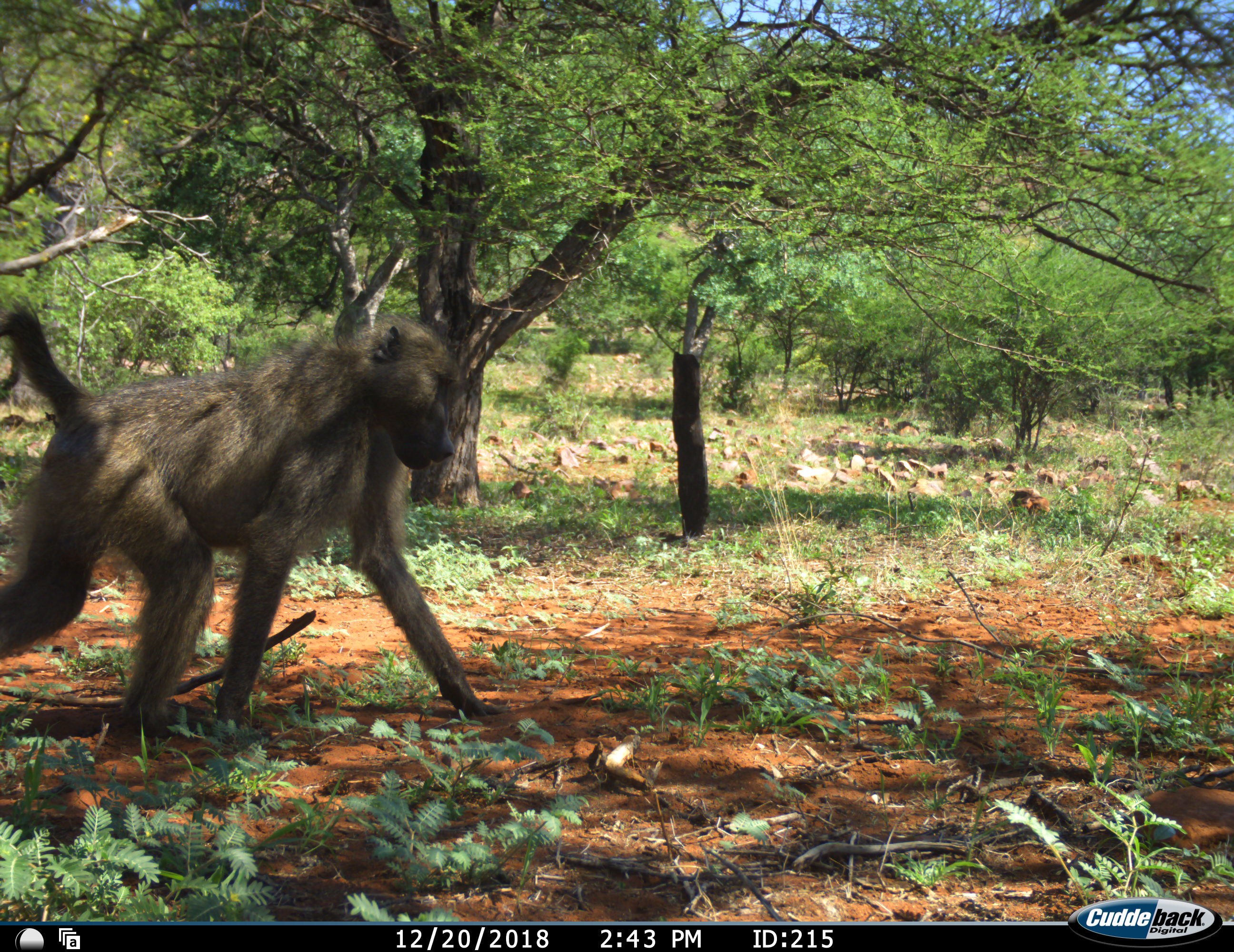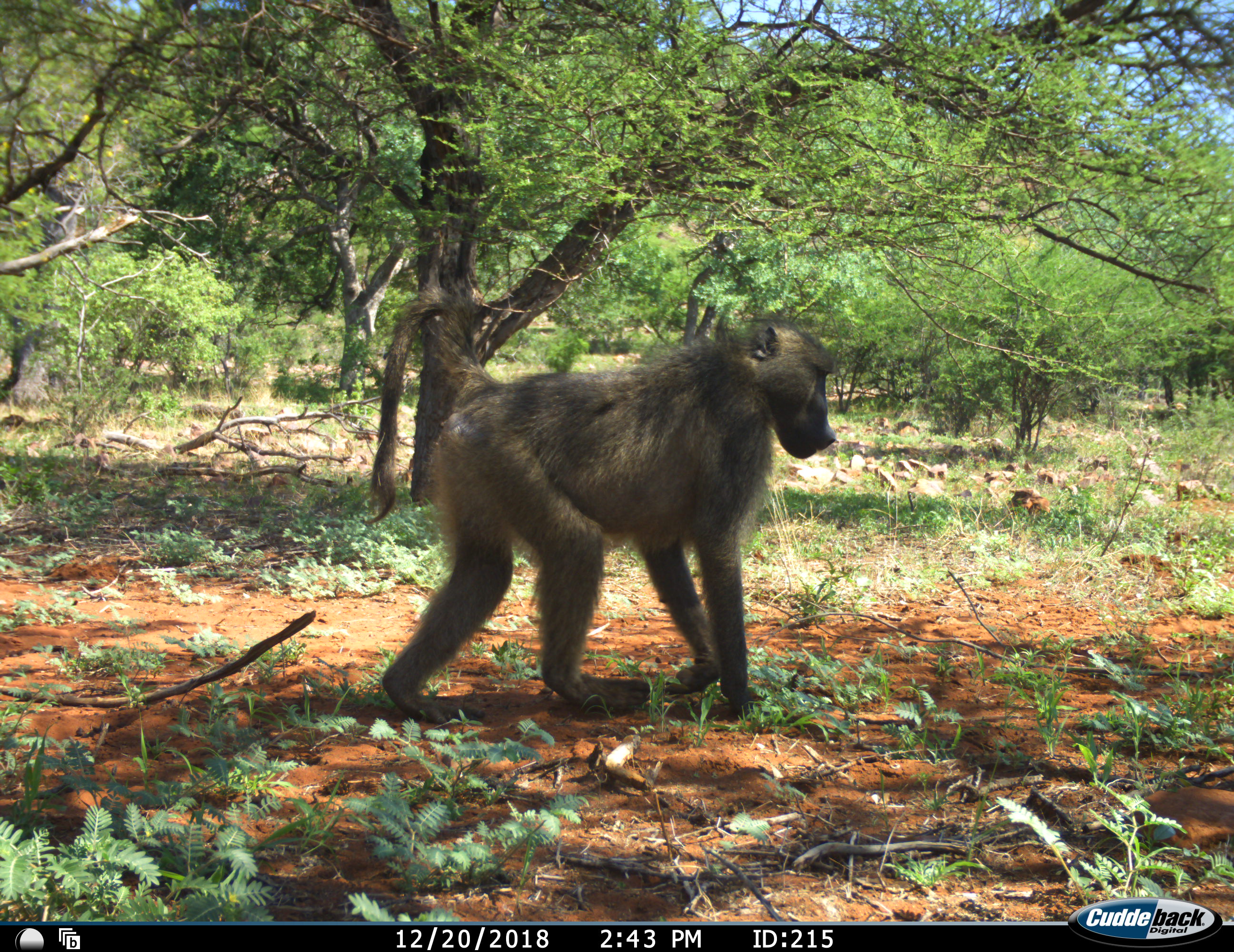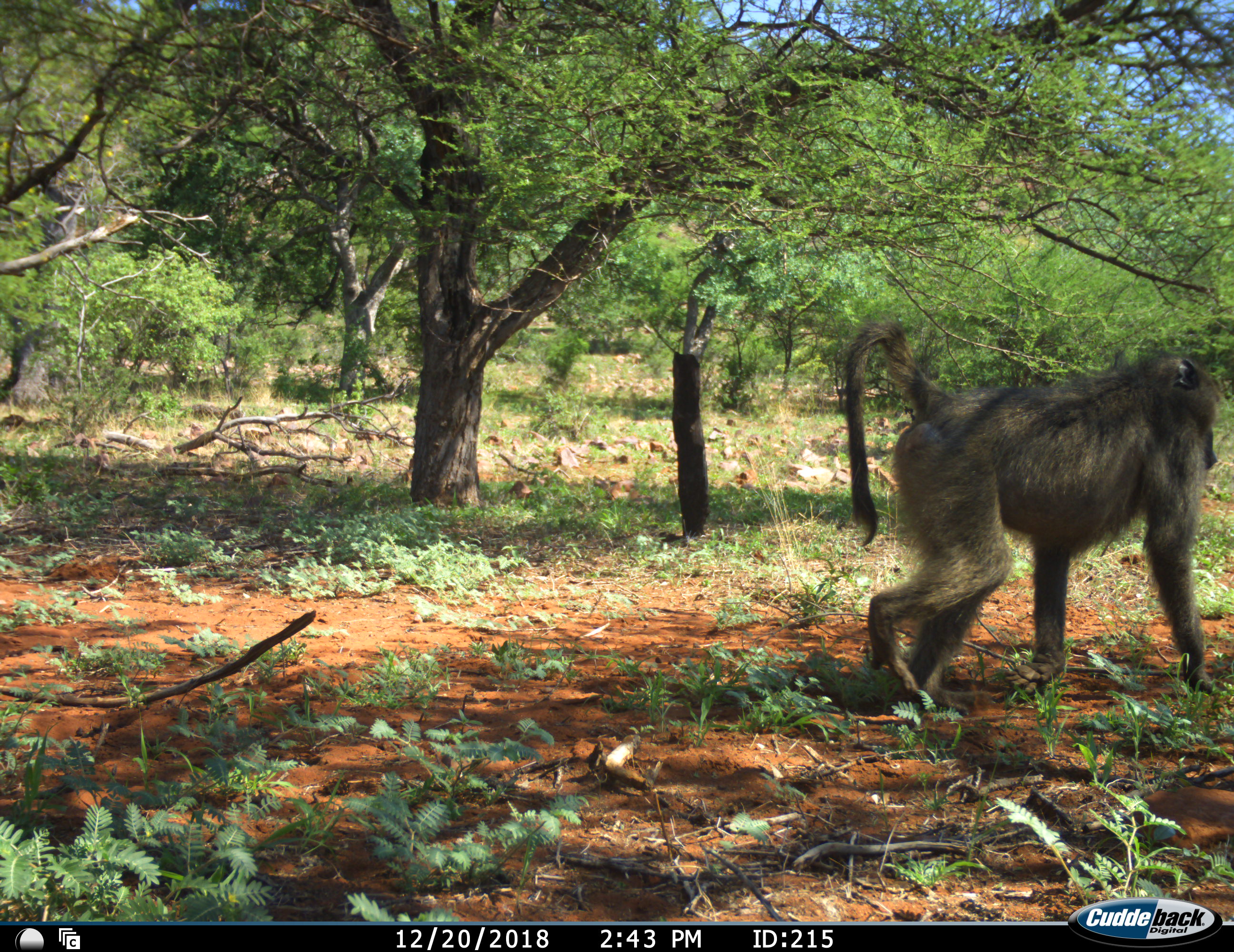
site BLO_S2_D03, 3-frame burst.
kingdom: Animalia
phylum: Chordata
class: Mammalia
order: Primates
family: Cercopithecidae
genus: Papio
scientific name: Papio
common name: baboon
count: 1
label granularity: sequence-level